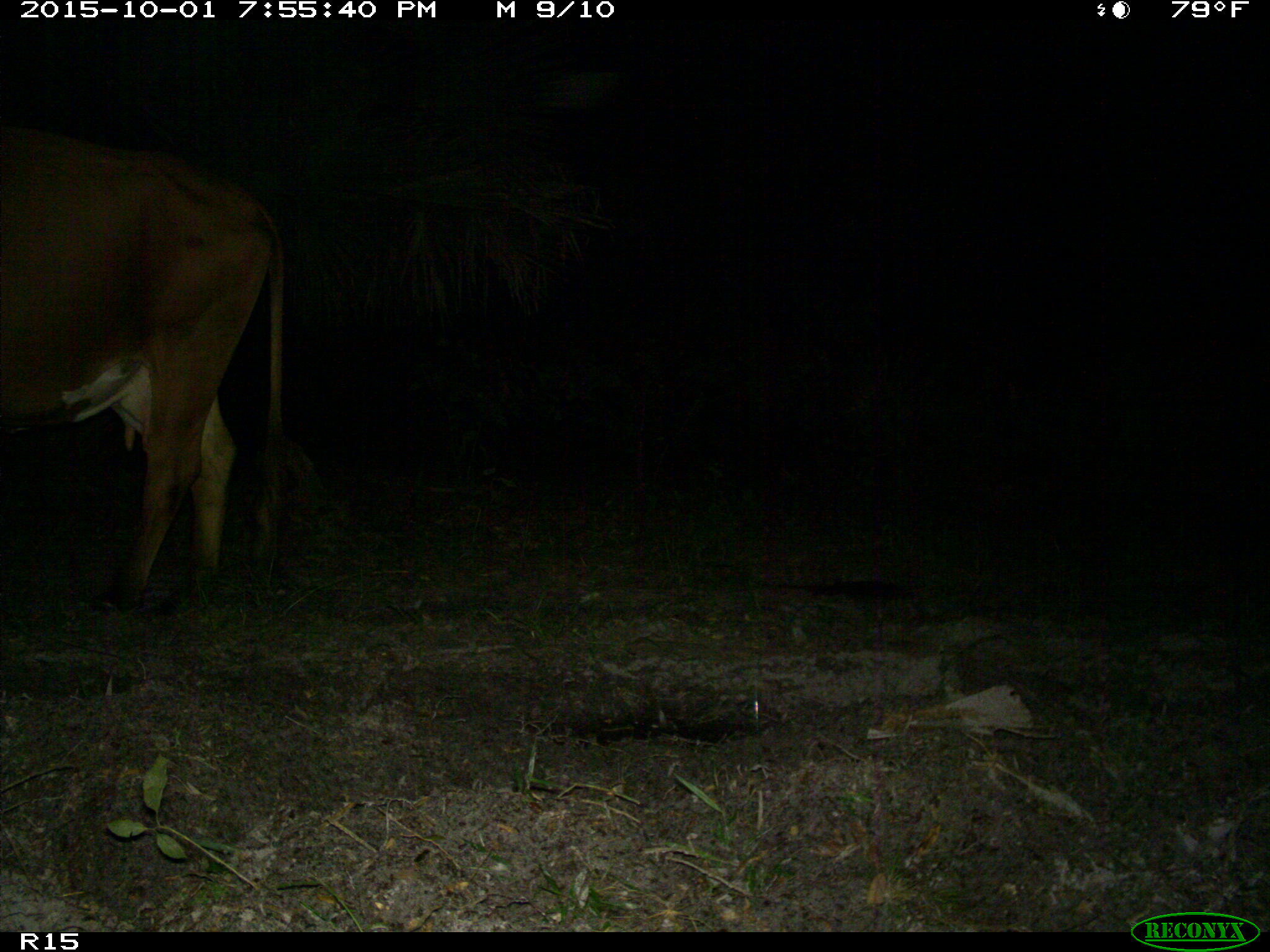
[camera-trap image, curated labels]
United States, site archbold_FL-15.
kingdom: Animalia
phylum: Chordata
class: Mammalia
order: Artiodactyla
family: Bovidae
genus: Bos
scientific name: Bos taurus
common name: domestic cow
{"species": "Bos taurus (domestic cow)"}